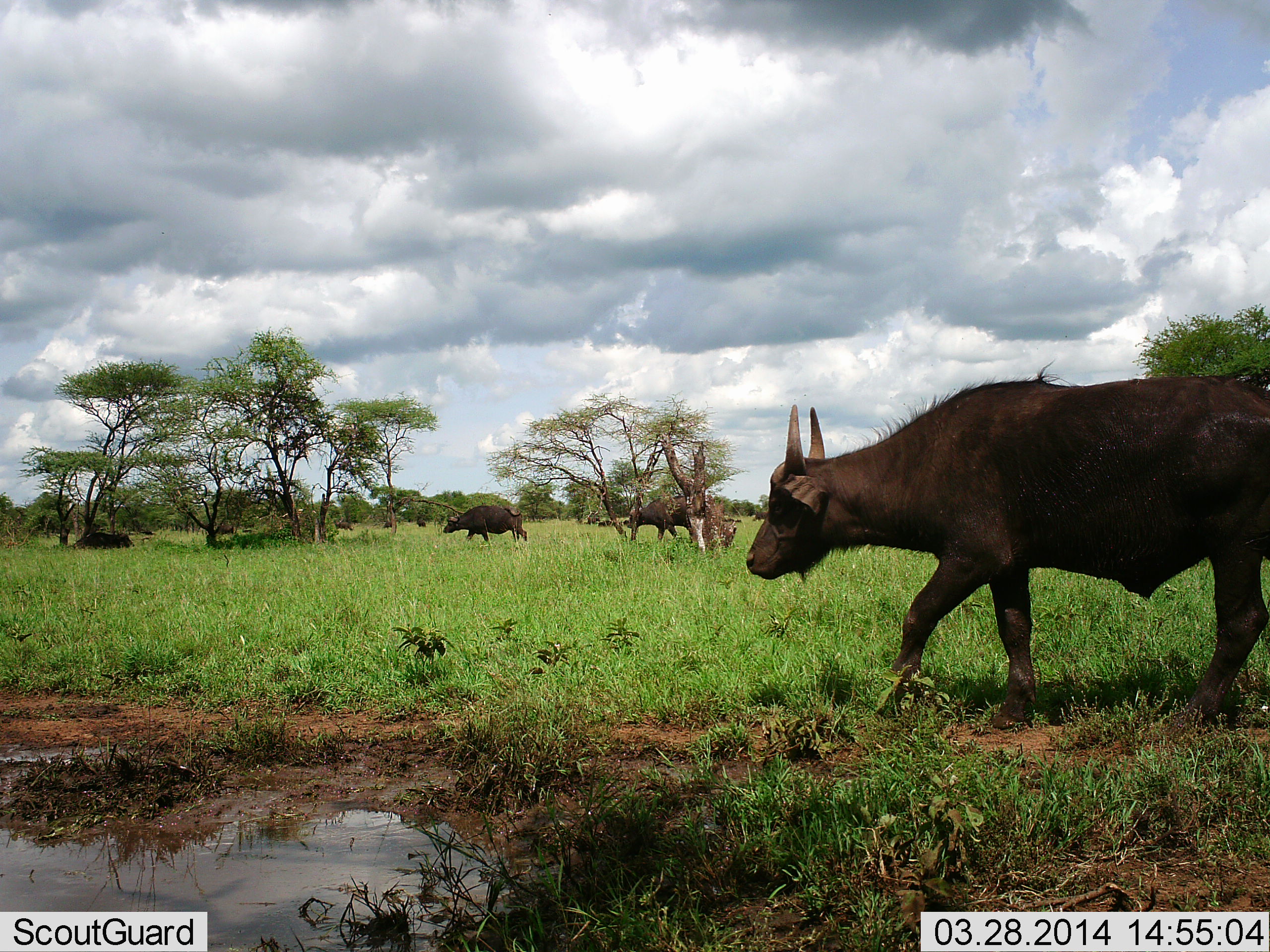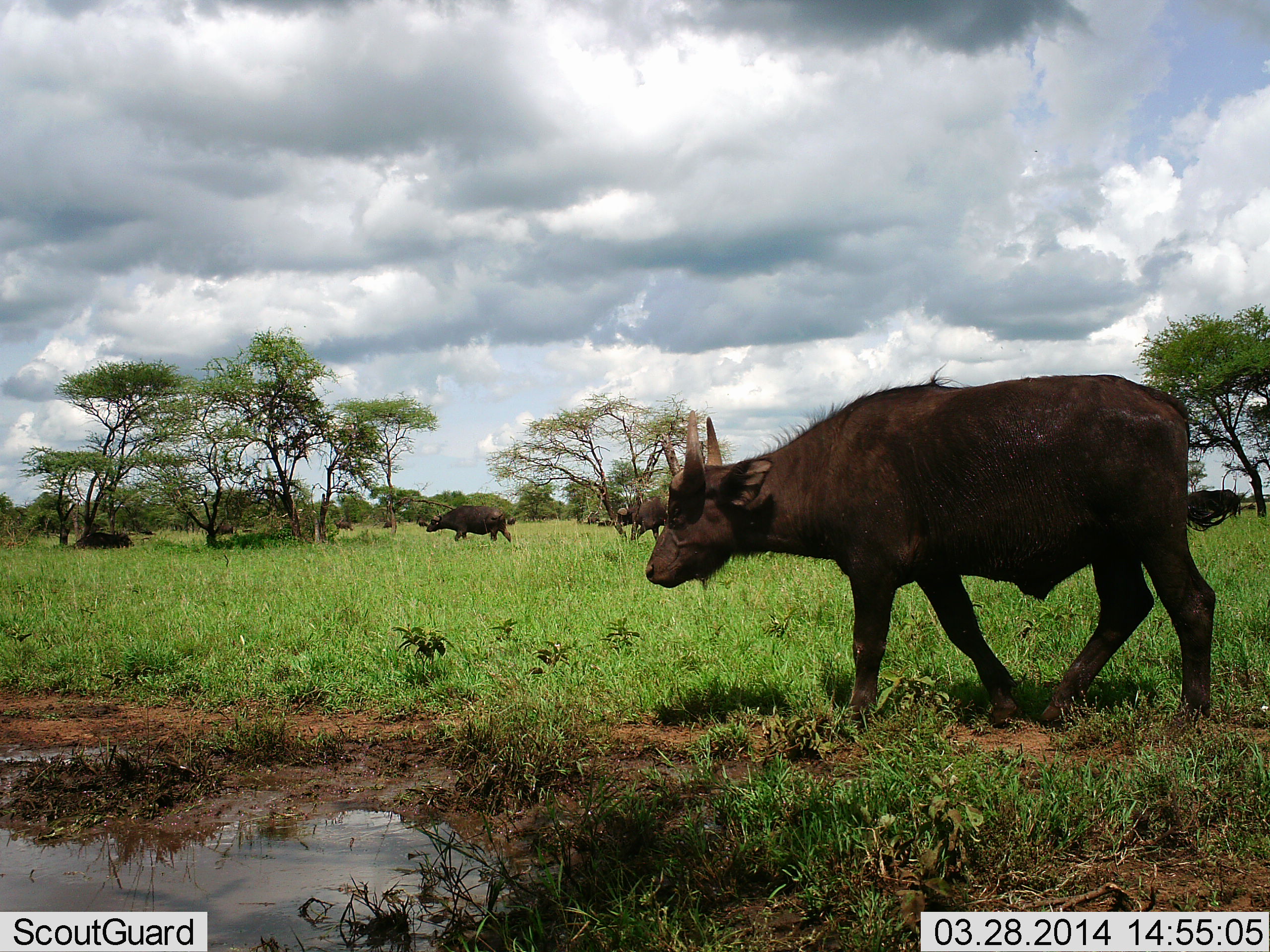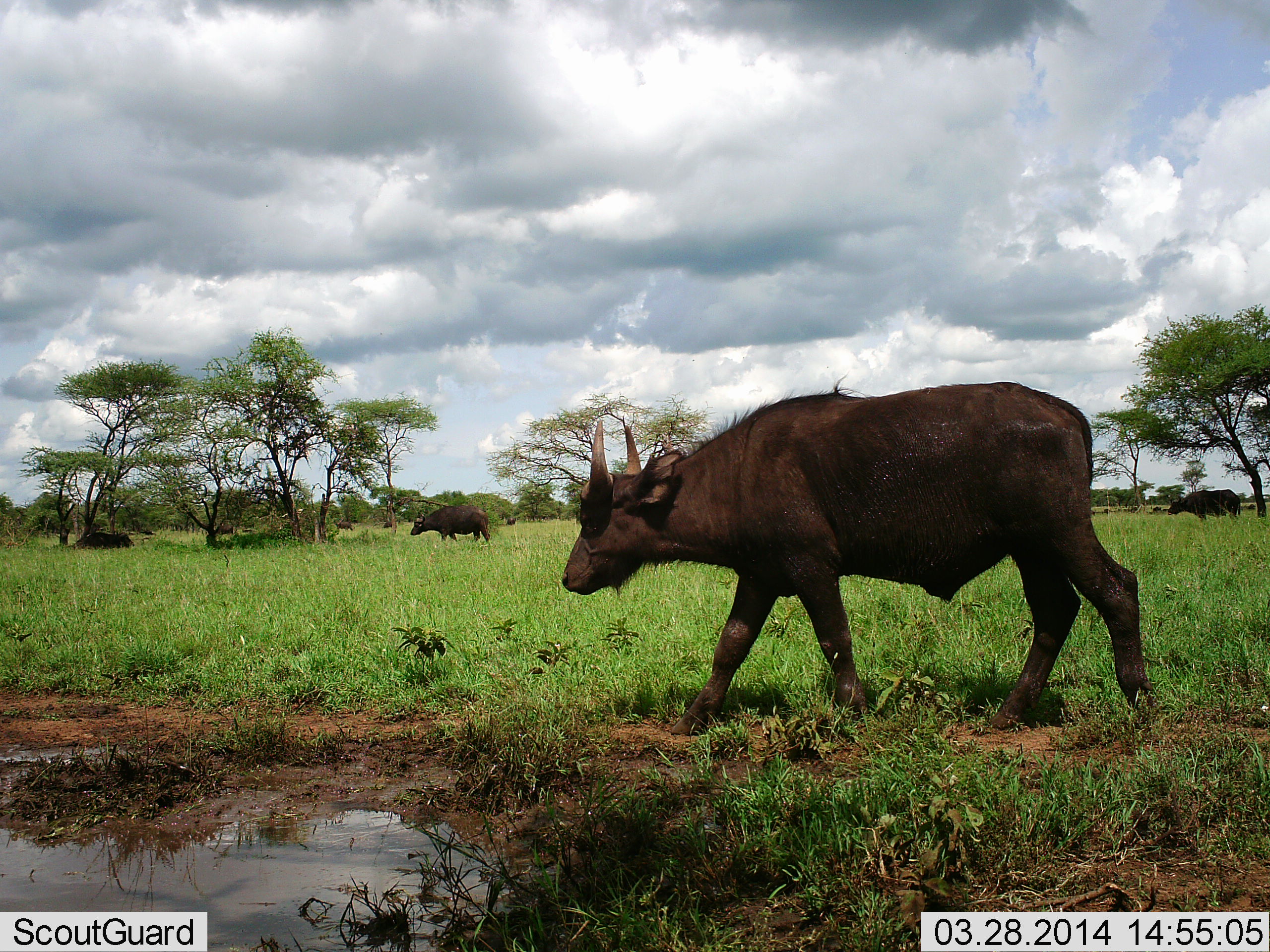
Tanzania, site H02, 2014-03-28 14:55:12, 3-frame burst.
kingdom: Animalia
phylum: Chordata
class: Mammalia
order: Artiodactyla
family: Bovidae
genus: Syncerus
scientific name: Syncerus caffer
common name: cape buffalo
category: buffalo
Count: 4.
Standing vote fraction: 40%.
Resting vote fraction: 20%.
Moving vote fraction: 90%.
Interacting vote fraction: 0%.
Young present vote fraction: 0%.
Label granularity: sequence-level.